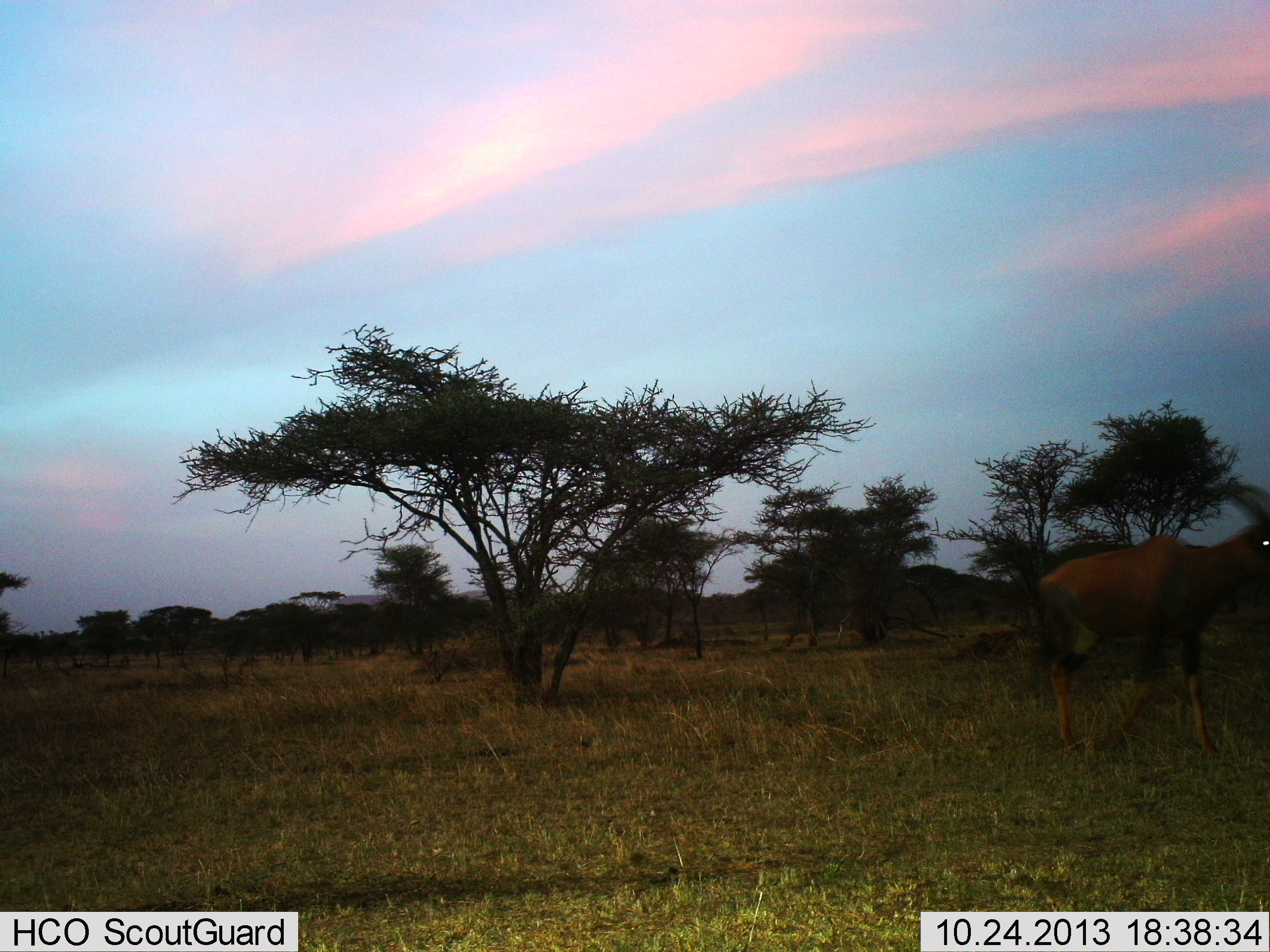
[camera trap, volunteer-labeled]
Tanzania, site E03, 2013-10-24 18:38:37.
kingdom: Animalia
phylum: Chordata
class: Mammalia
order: Artiodactyla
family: Bovidae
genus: Damaliscus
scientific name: Damaliscus lunatus jimela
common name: topi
Topi (Damaliscus lunatus jimela), count 1. Behavior (volunteer vote fractions): standing 20%, resting 0%, moving 80%, interacting 0%. Young present (vote fraction): 0%. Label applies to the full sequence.